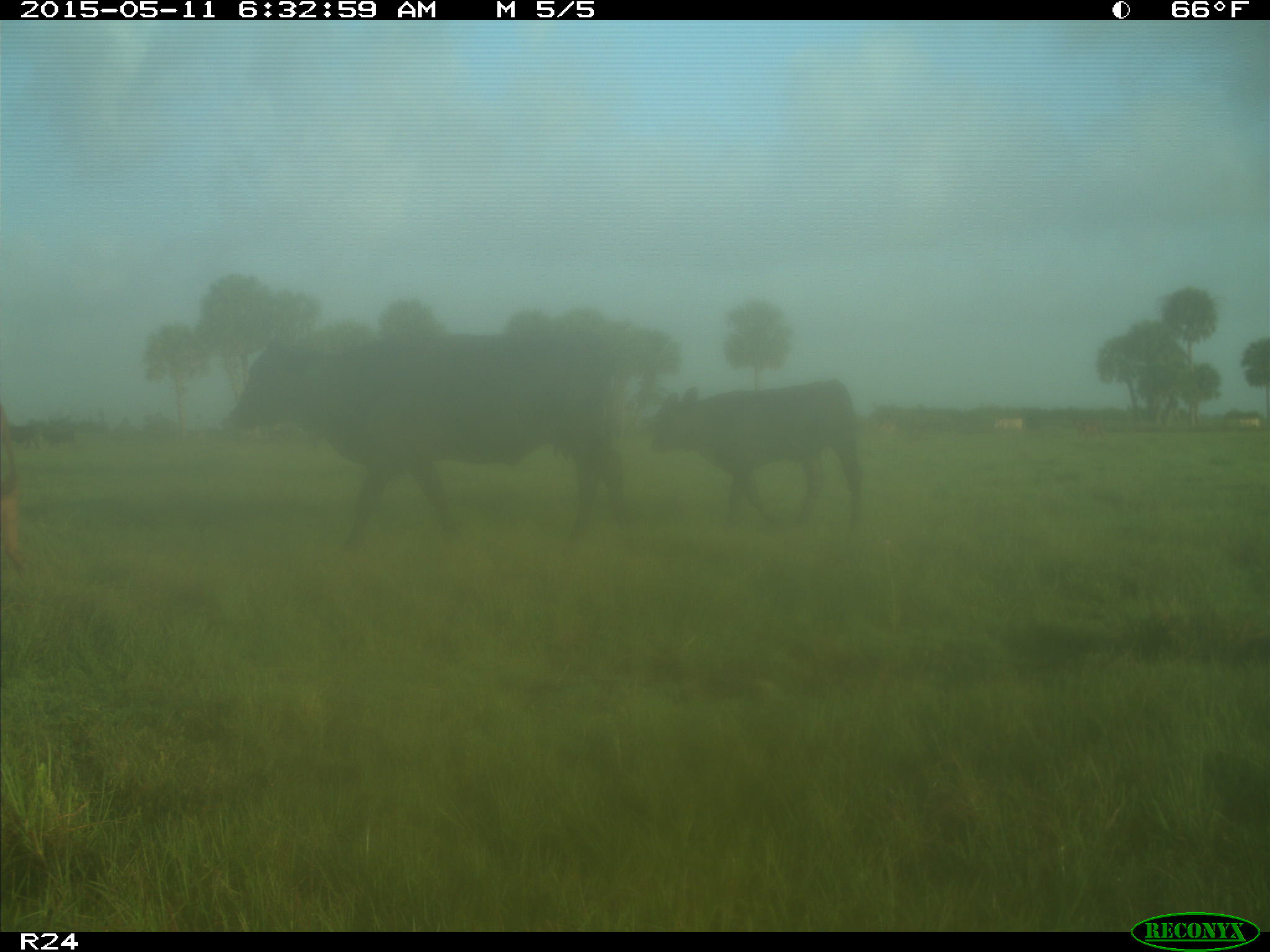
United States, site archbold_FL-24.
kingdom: Animalia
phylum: Chordata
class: Mammalia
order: Artiodactyla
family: Bovidae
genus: Bos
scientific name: Bos taurus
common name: domestic cow